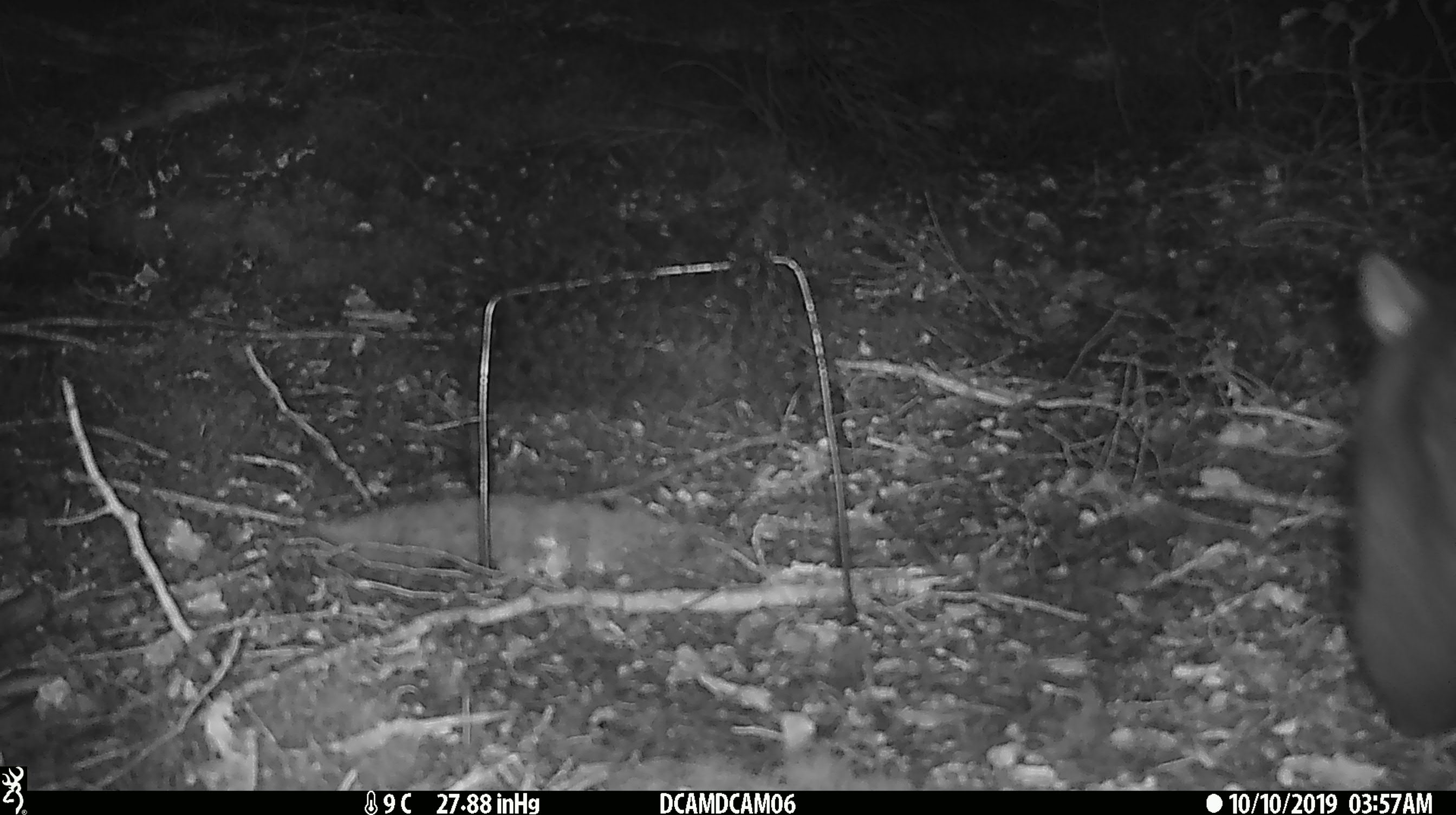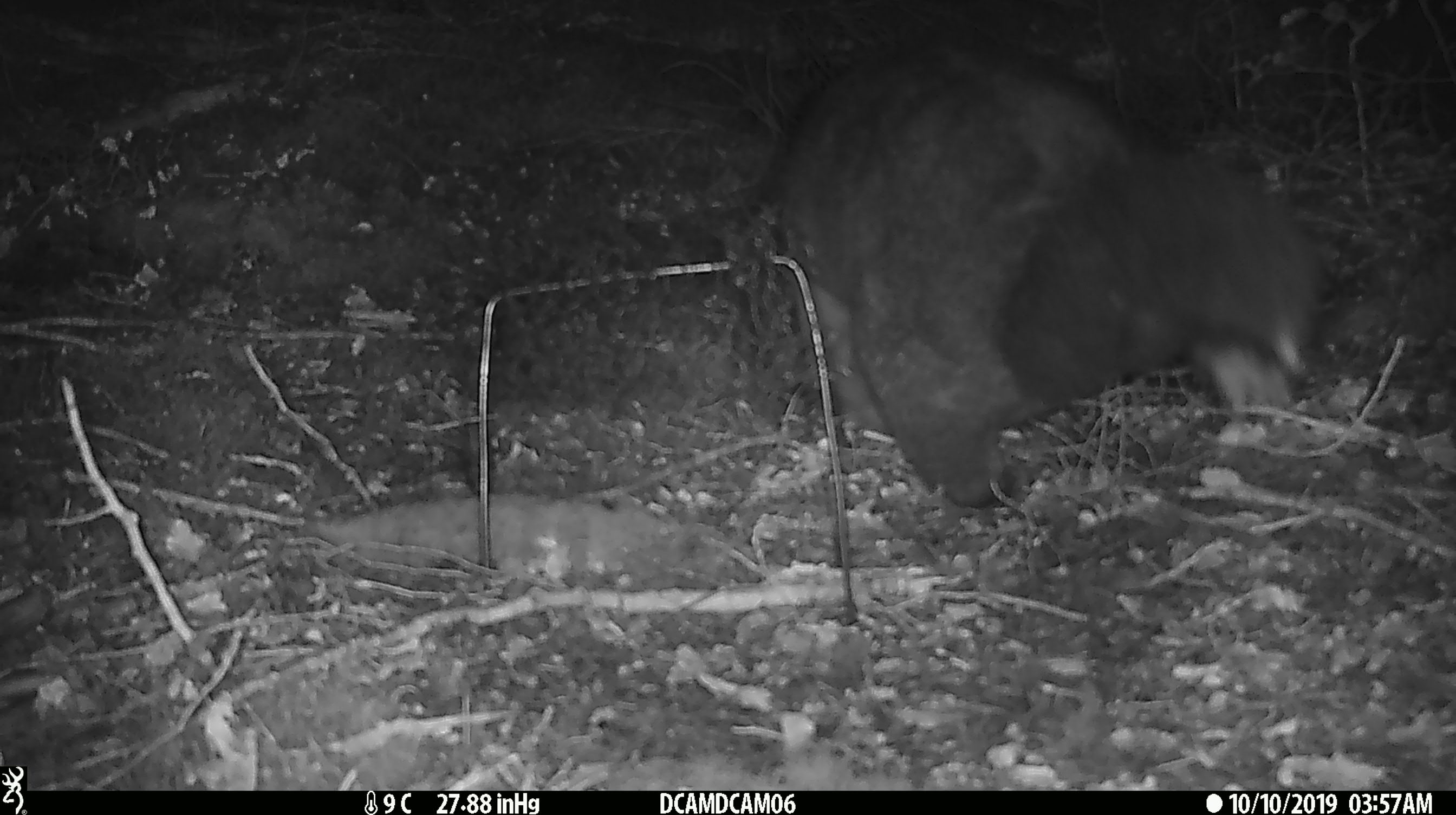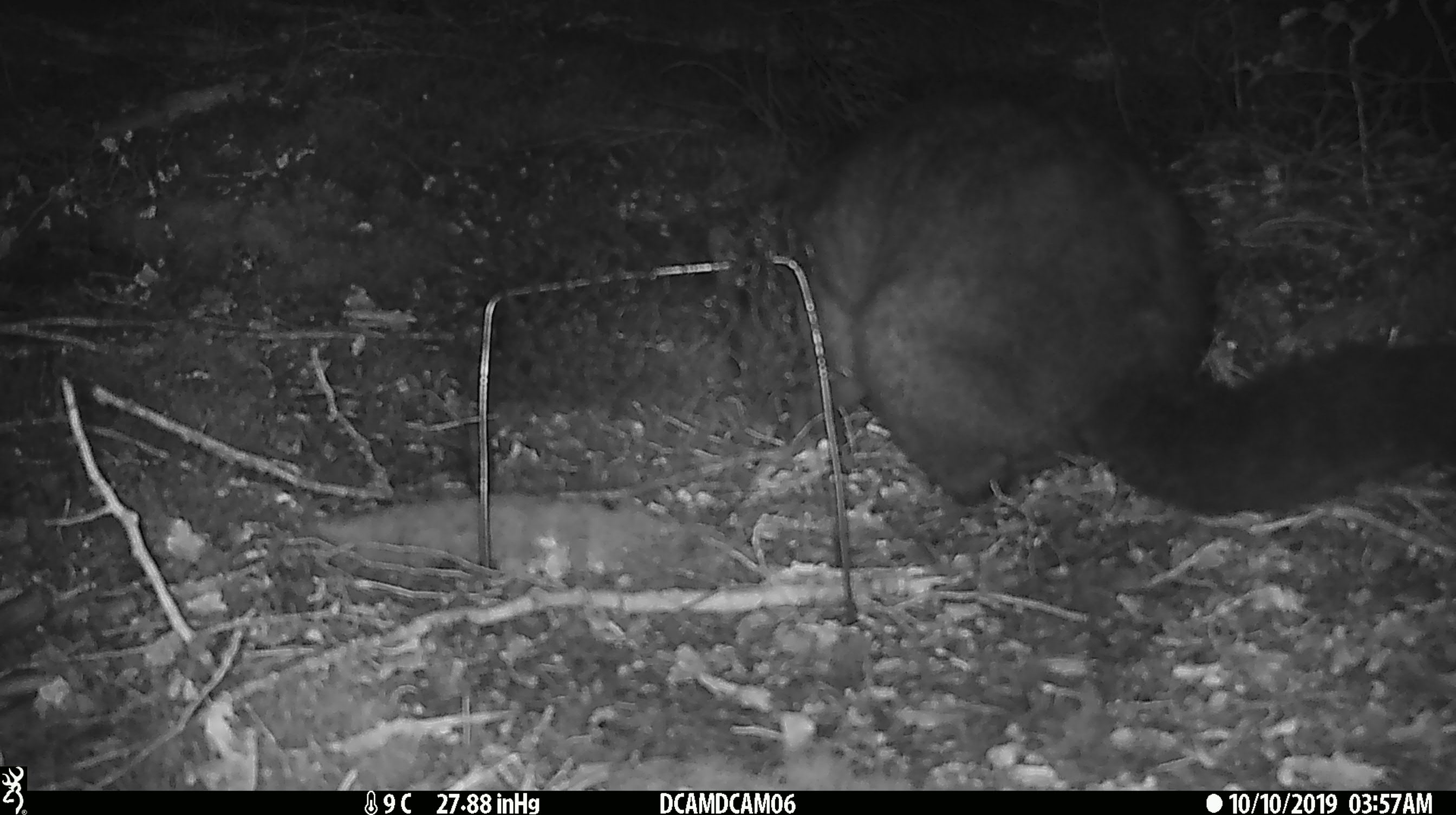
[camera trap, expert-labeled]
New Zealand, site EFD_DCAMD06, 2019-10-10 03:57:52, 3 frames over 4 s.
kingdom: Animalia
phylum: Chordata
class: Mammalia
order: Diprotodontia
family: Phalangeridae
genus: Trichosurus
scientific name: Trichosurus vulpecula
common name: common brushtail possum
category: possum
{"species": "possum (common brushtail possum) (Trichosurus vulpecula)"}